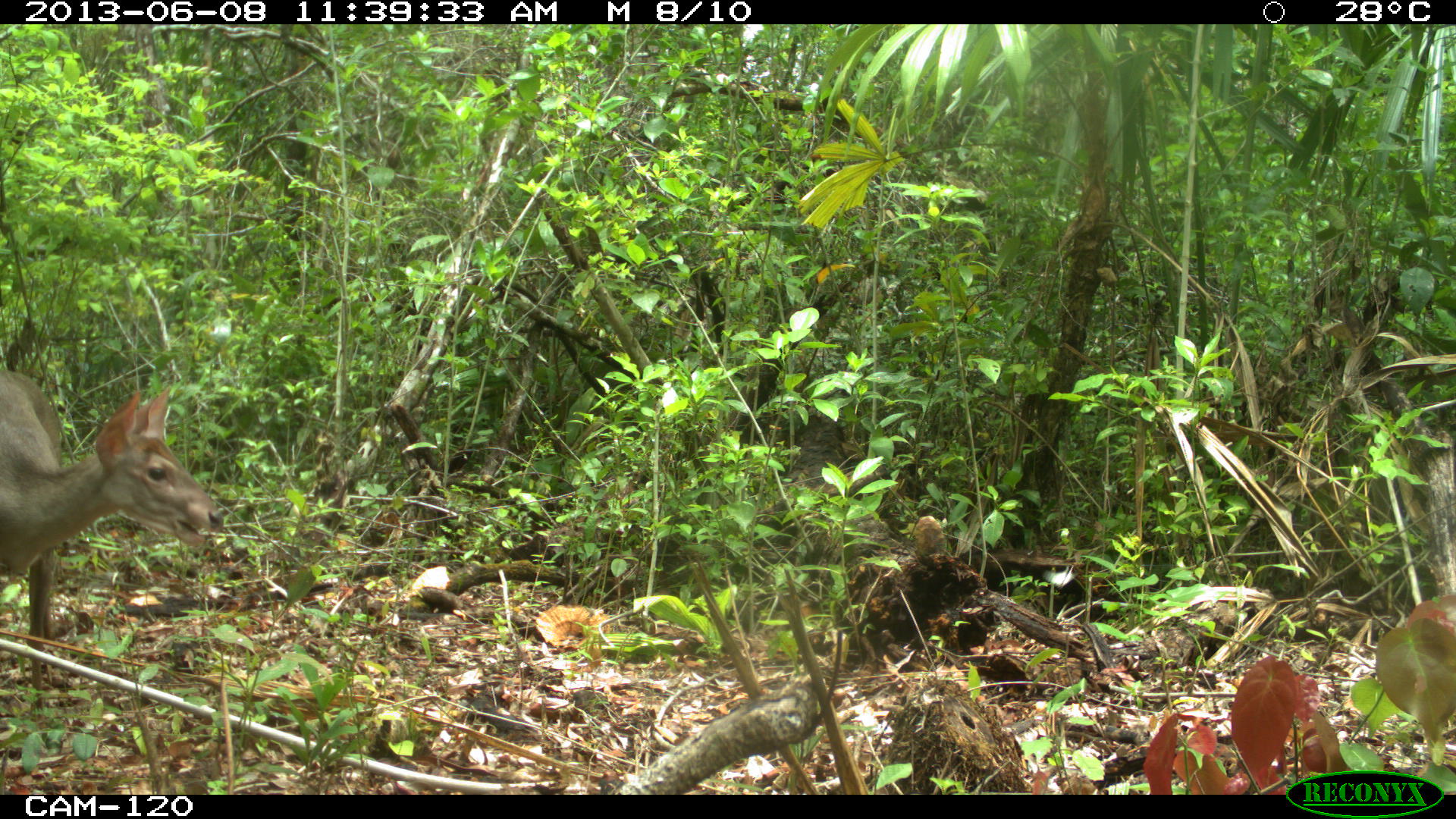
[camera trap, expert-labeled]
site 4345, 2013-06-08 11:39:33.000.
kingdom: Animalia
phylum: Chordata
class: Mammalia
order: Artiodactyla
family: Cervidae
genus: Odocoileus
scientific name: Odocoileus pandora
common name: yucatán brown brocket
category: mazama pandora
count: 1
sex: female